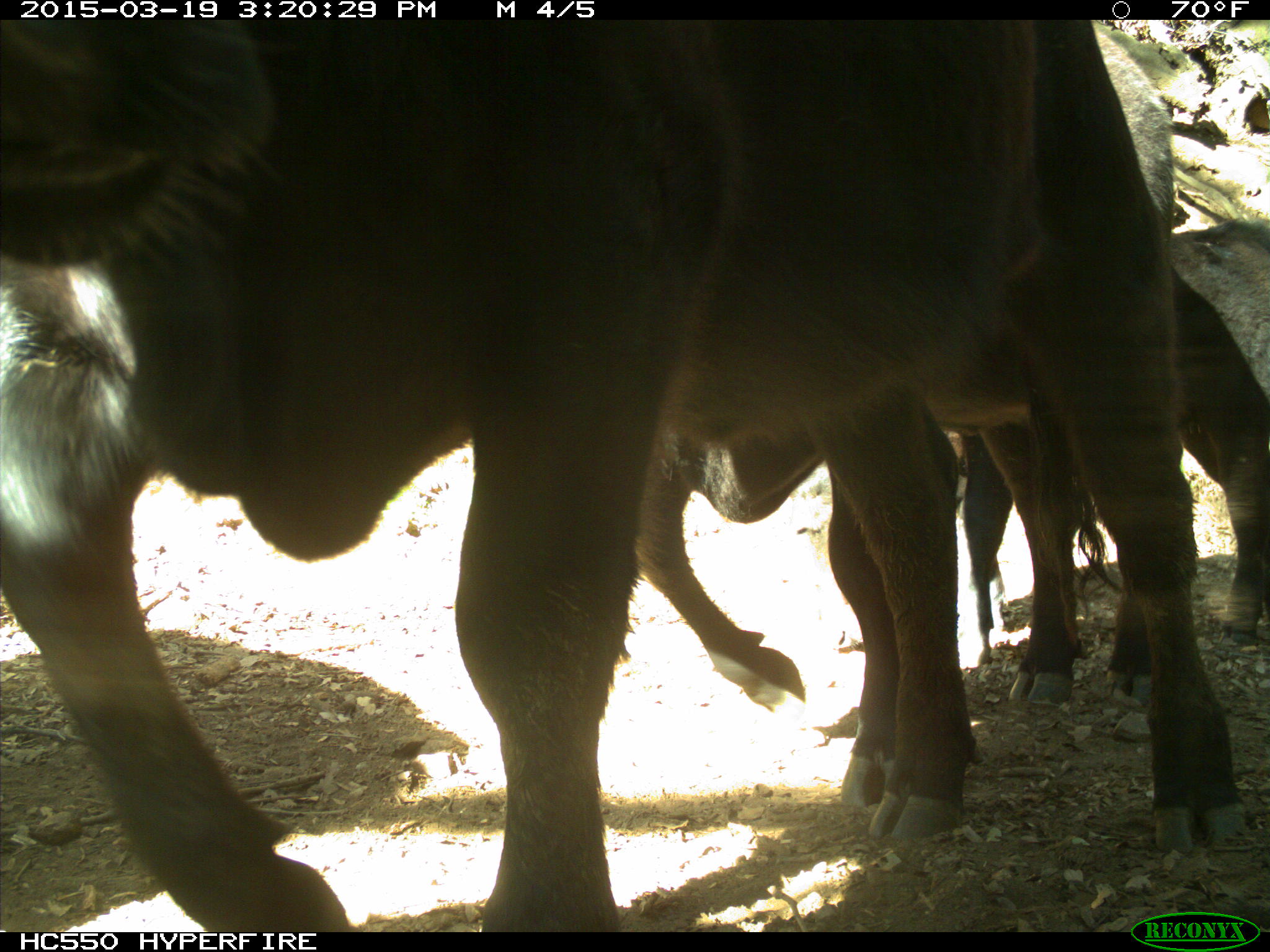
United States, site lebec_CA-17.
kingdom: Animalia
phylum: Chordata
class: Mammalia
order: Artiodactyla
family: Bovidae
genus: Bos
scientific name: Bos taurus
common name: domestic cow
Bos taurus (domestic cow).